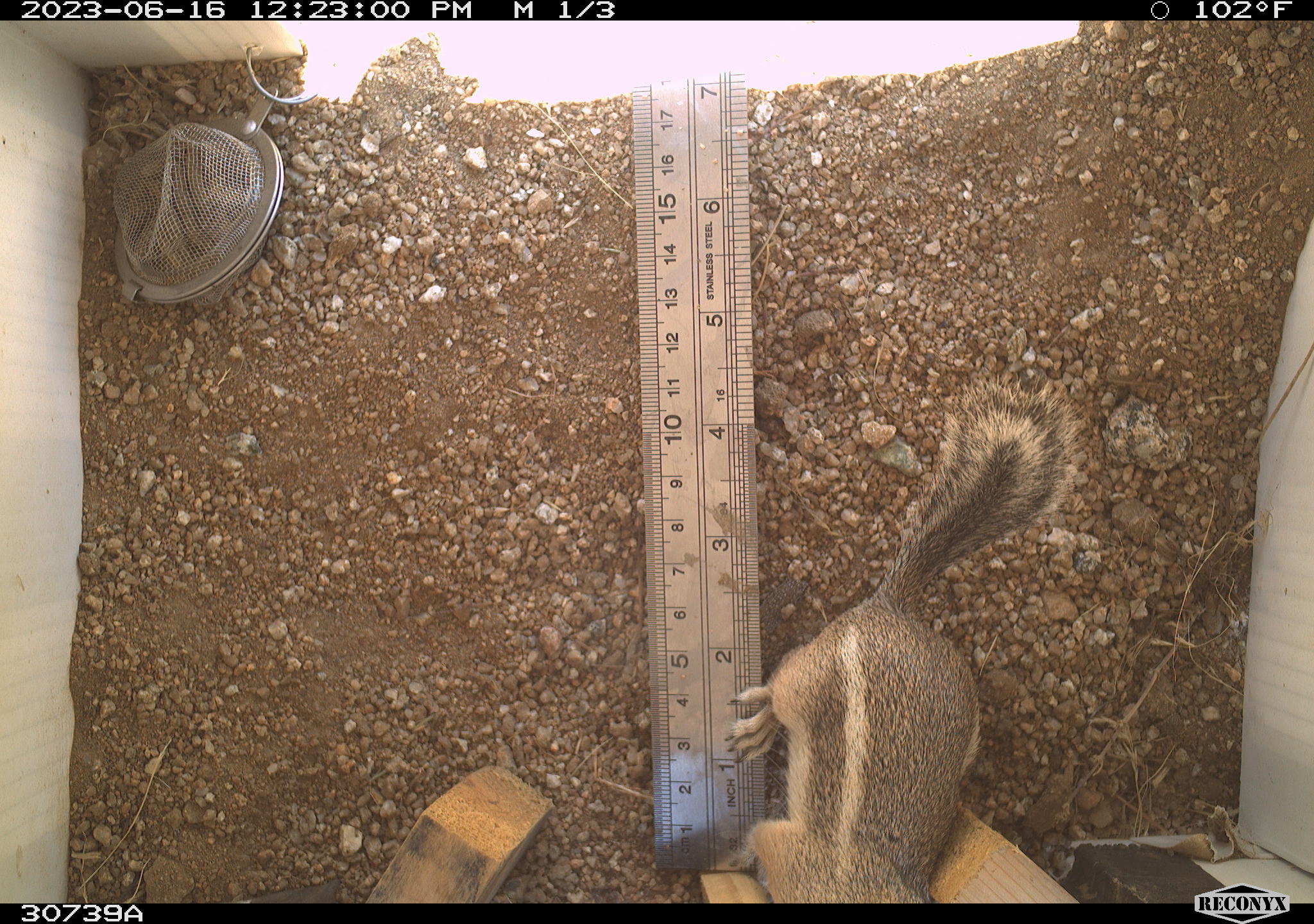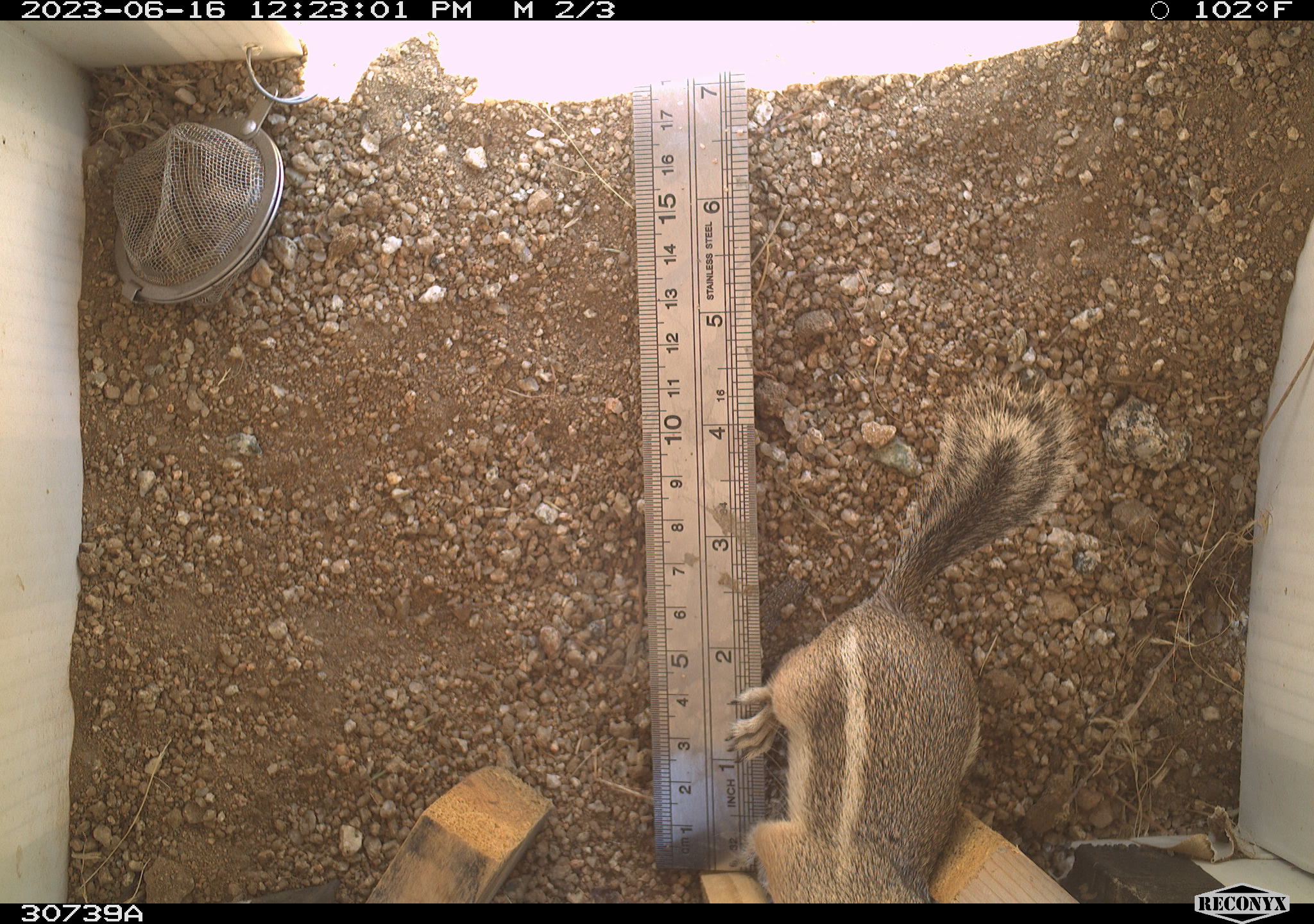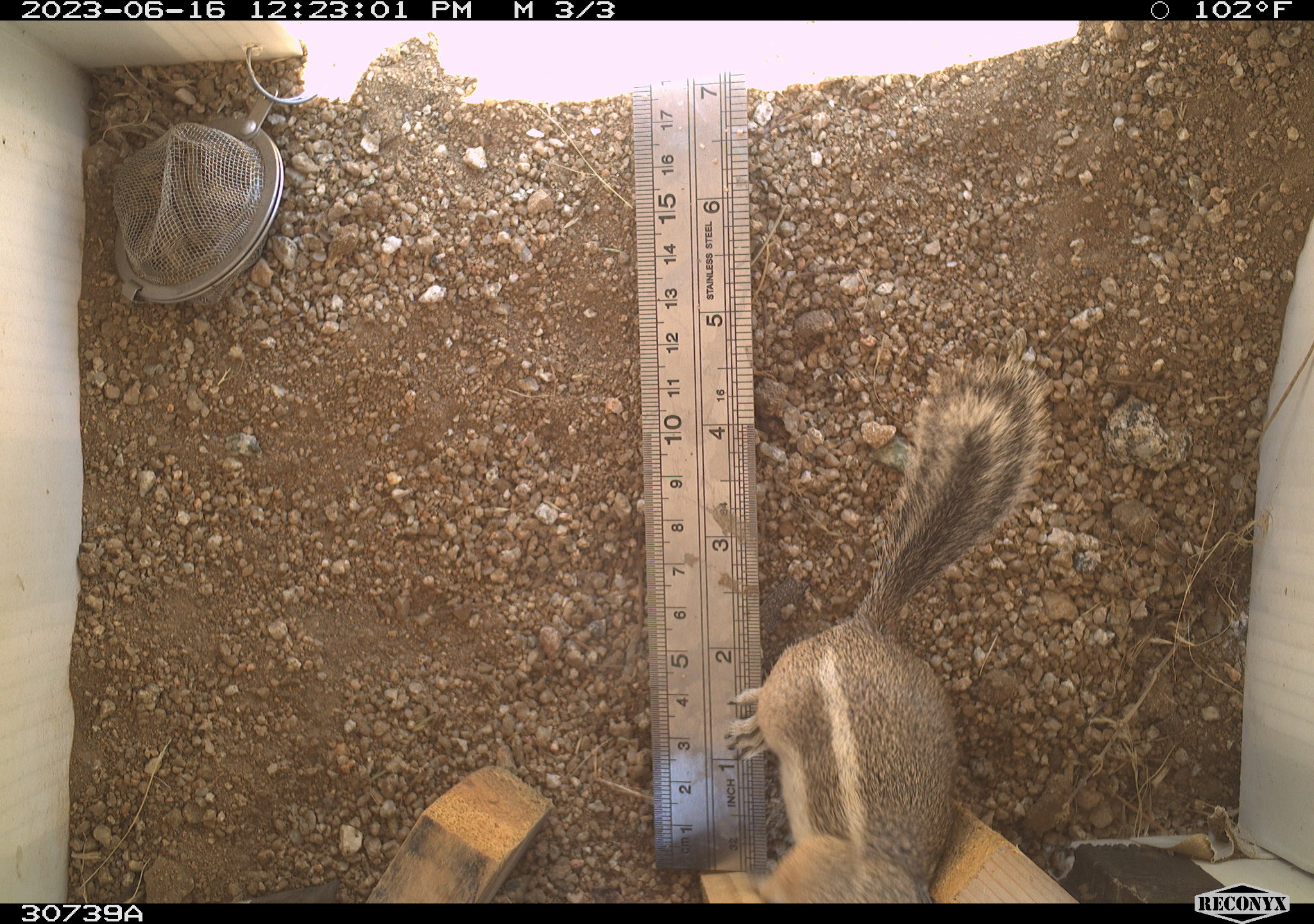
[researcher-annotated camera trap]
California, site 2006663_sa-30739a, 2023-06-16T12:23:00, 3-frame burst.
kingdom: Animalia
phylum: Chordata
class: Mammalia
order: Rodentia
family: Sciuridae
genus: Ammospermophilus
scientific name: Ammospermophilus leucurus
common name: white-tailed antelope squirrel